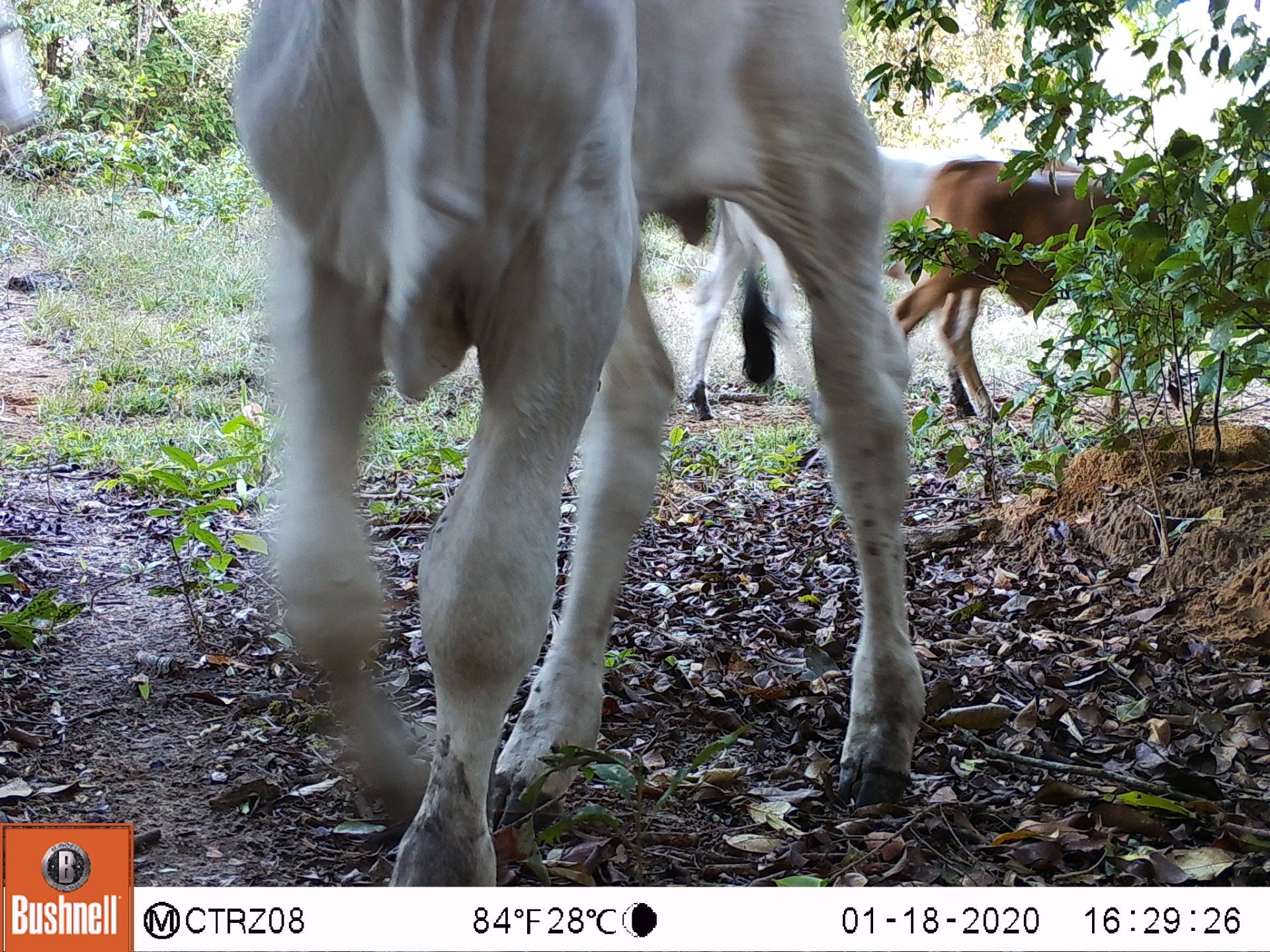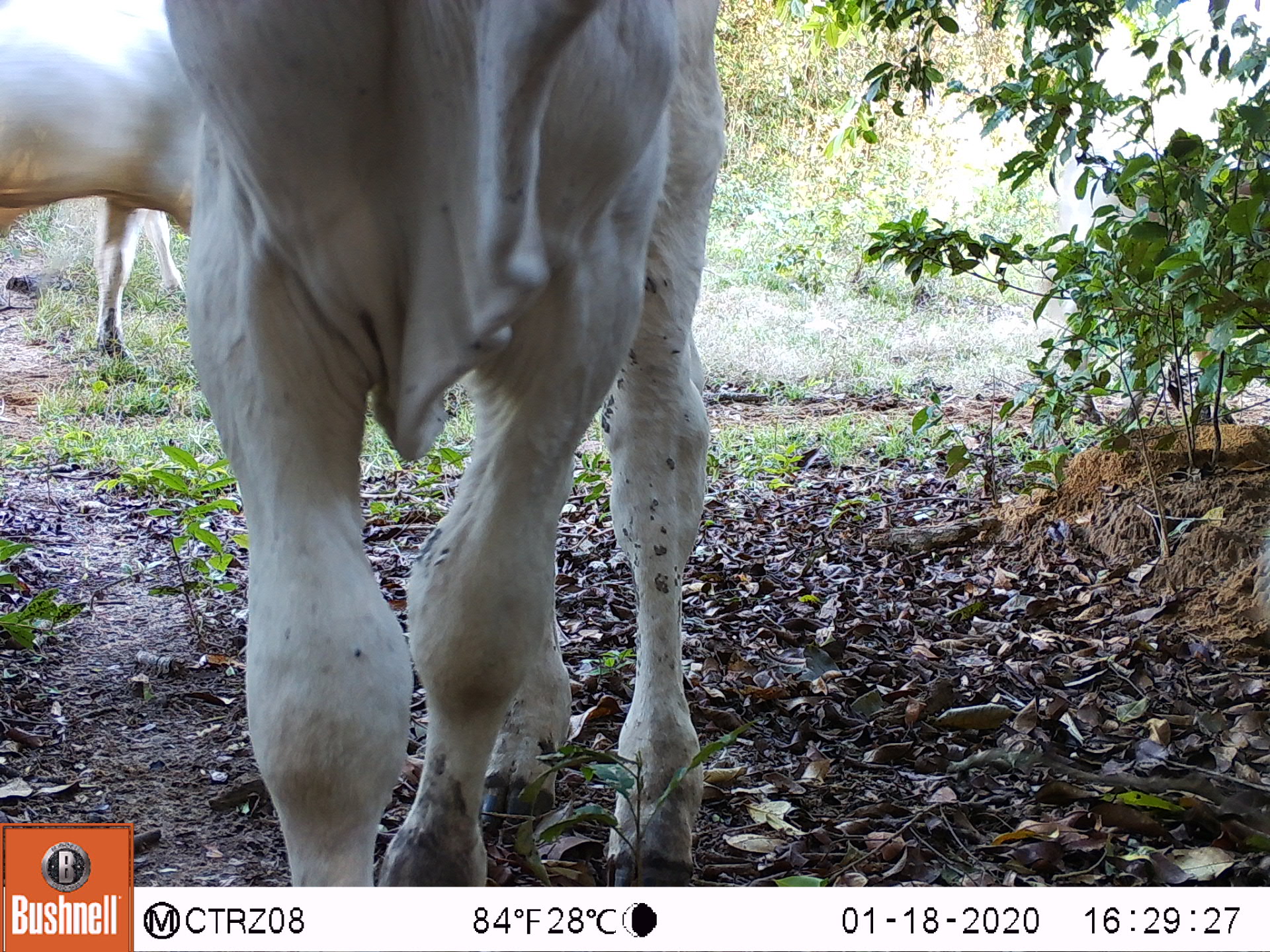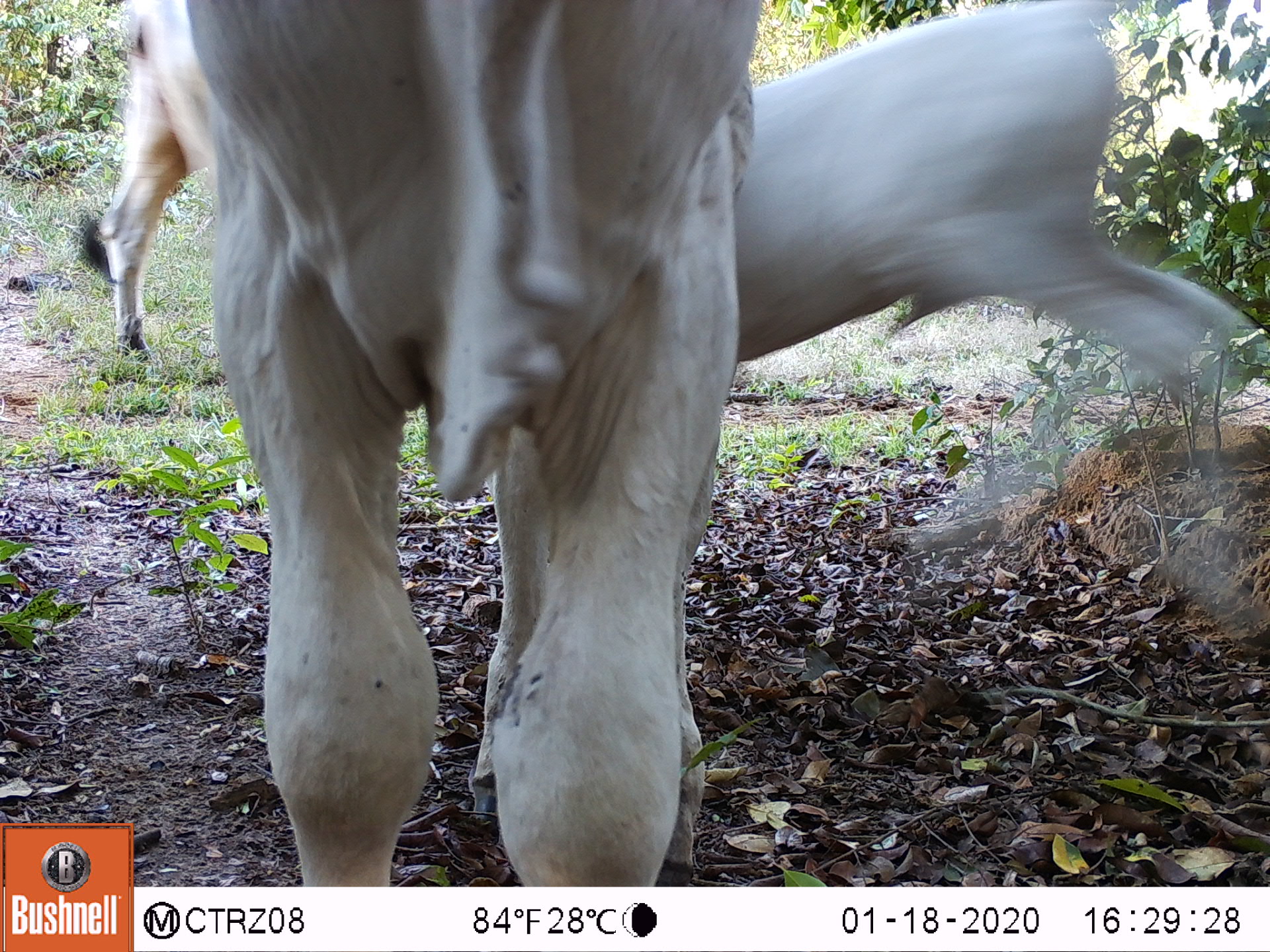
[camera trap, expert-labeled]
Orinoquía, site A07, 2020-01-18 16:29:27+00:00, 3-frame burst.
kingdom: Animalia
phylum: Chordata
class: Mammalia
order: Artiodactyla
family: Bovidae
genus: Bos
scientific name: Bos taurus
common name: cow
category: cattle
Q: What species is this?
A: Cattle (cow) (Bos taurus).